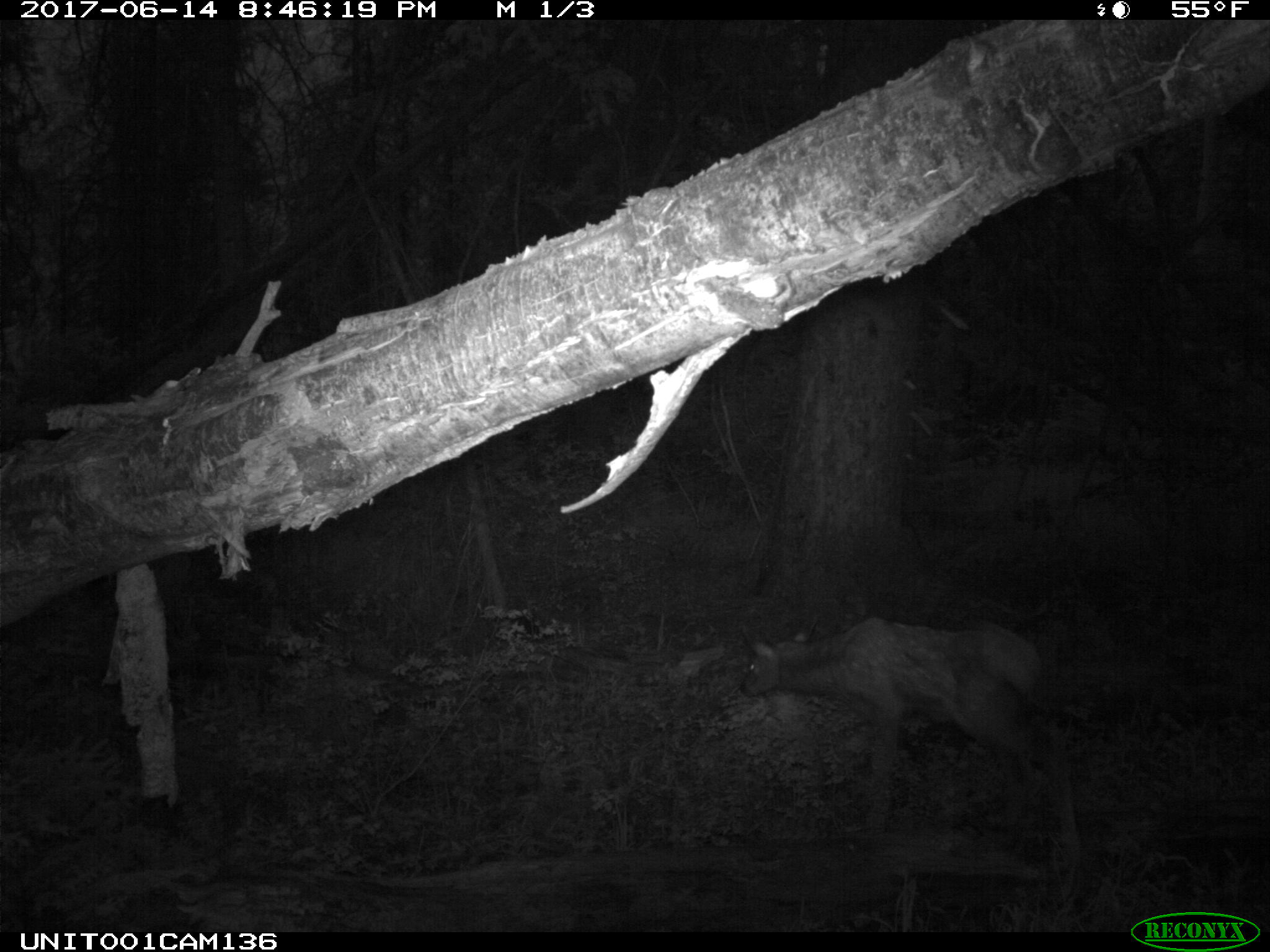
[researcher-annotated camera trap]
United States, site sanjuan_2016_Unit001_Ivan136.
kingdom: Animalia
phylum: Chordata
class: Mammalia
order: Artiodactyla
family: Cervidae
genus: Cervus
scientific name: Cervus elaphus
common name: red deer